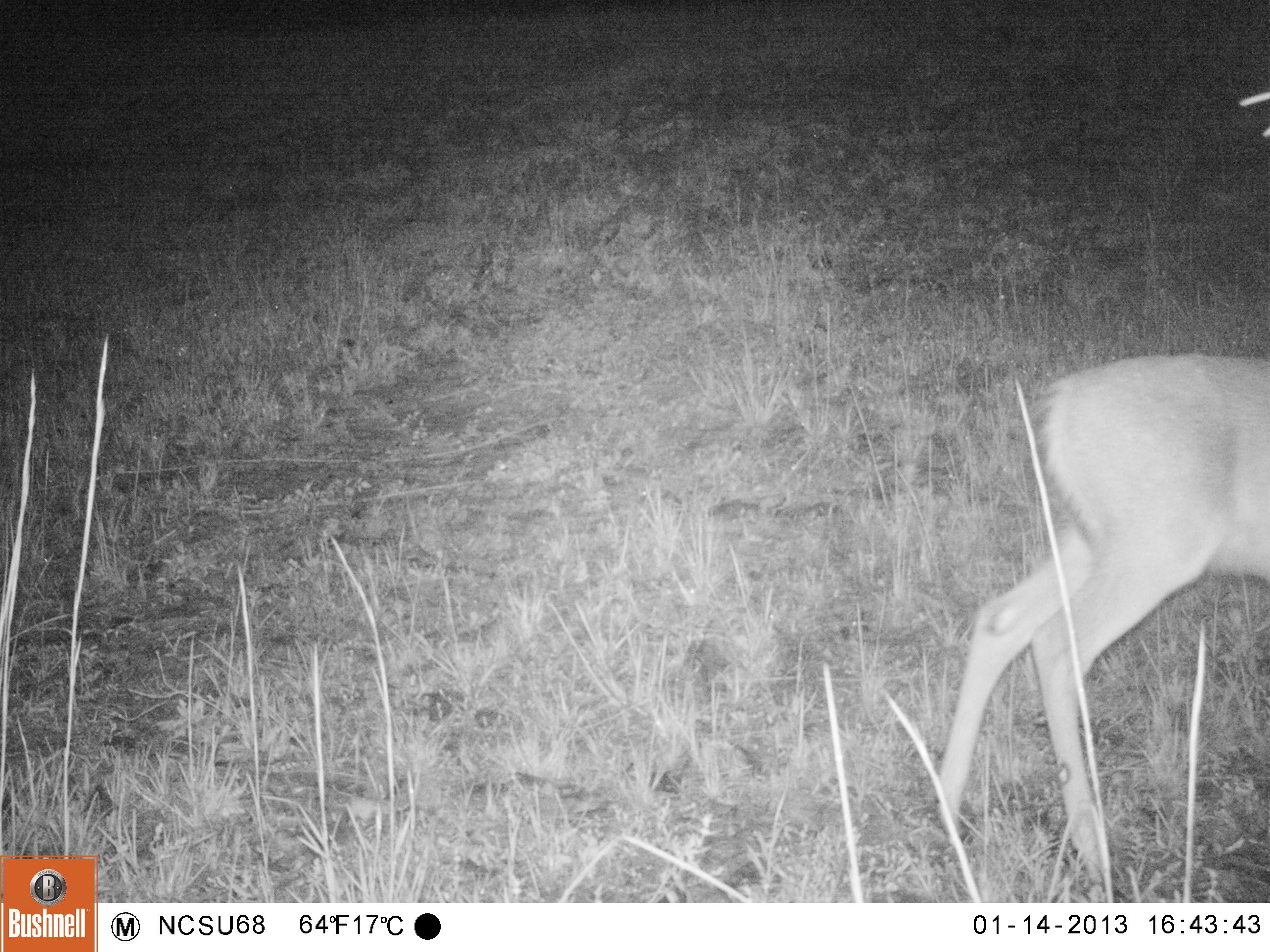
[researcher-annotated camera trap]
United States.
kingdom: Animalia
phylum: Chordata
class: Mammalia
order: Artiodactyla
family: Cervidae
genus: Odocoileus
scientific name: Odocoileus virginianus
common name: white-tailed deer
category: White Tailed Deer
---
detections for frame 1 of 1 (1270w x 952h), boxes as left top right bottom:
White Tailed Deer: 923 336 1270 882